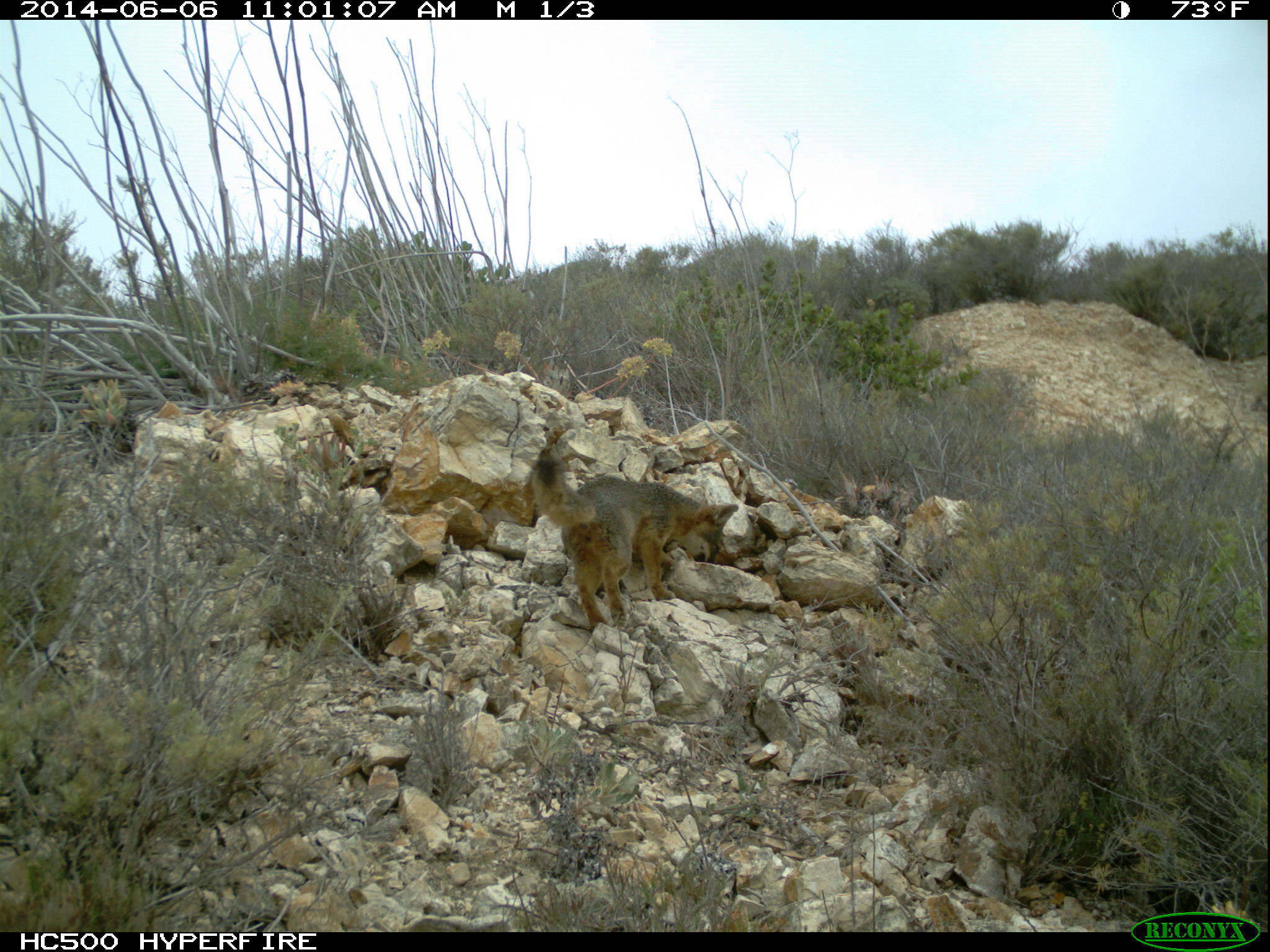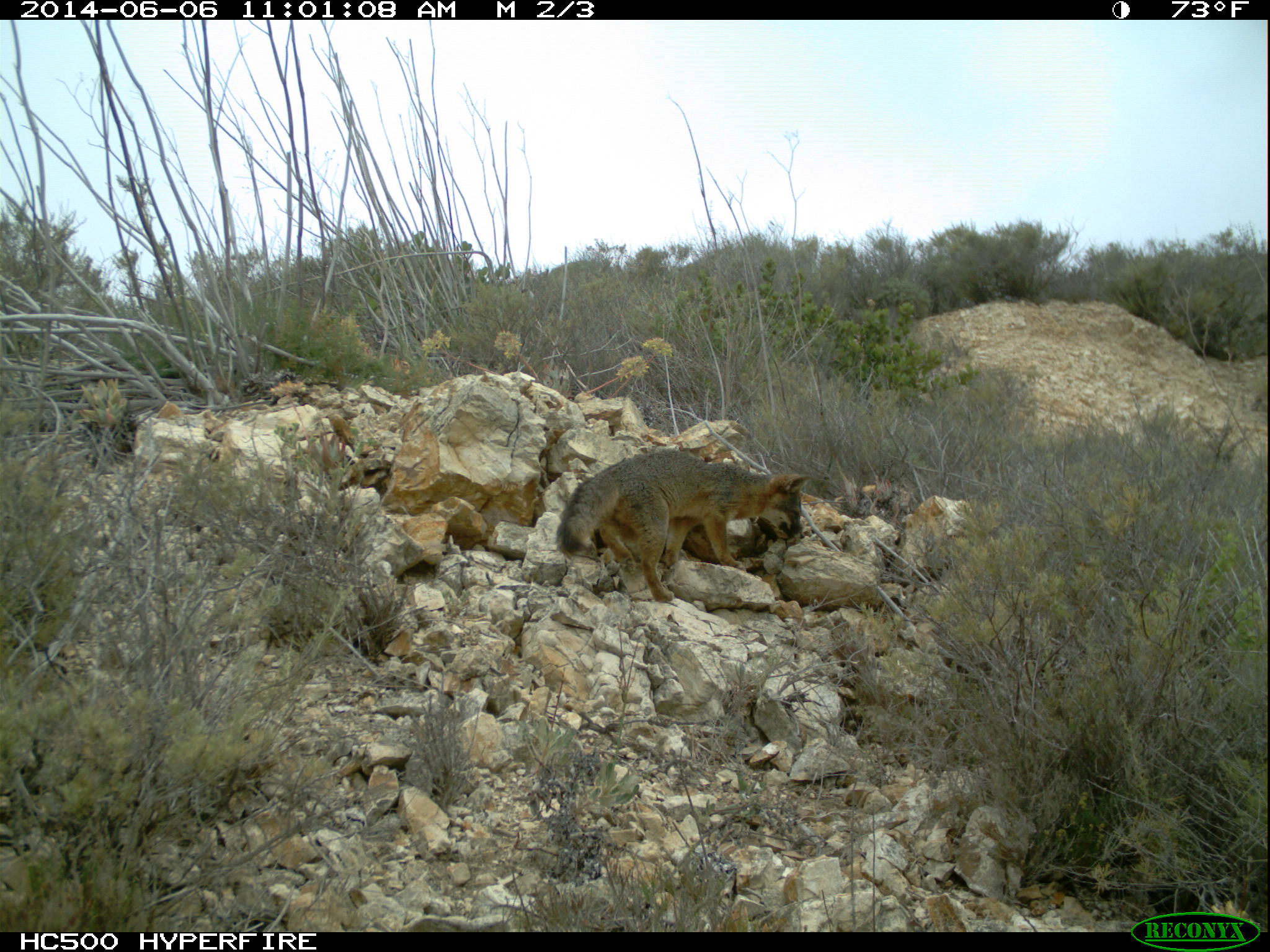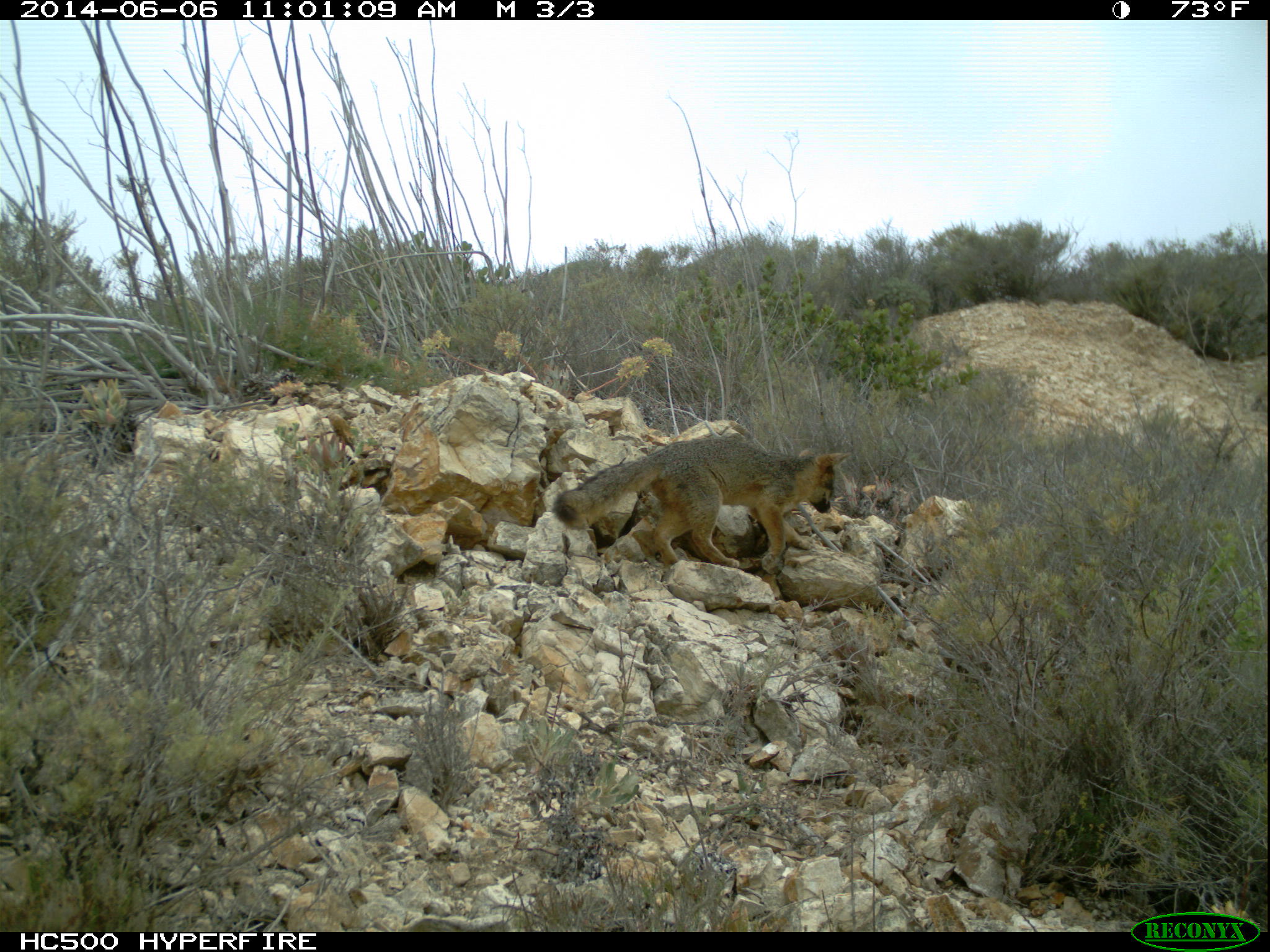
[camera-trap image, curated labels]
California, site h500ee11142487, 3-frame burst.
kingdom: Animalia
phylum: Chordata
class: Mammalia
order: Carnivora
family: Canidae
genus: Urocyon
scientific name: Urocyon littoralis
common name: island fox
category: fox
Fox (island fox) (Urocyon littoralis).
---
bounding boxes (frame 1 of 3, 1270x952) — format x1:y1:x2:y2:
fox: 533:453:739:627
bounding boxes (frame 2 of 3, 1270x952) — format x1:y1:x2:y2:
fox: 557:447:809:602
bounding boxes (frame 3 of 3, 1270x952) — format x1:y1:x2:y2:
fox: 553:437:853:565